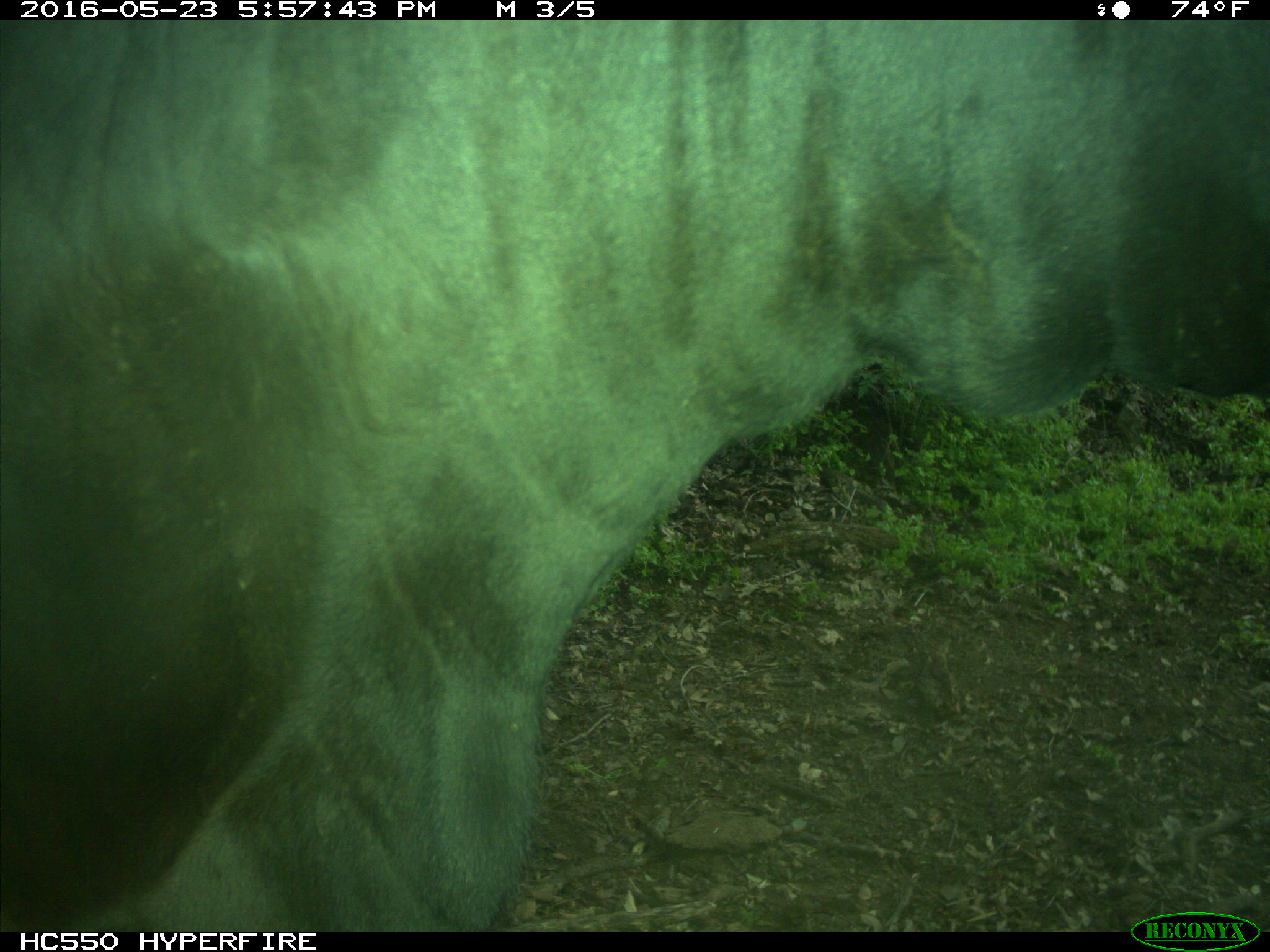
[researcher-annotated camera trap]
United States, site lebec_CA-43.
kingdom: Animalia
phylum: Chordata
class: Mammalia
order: Artiodactyla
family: Bovidae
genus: Bos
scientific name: Bos taurus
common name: domestic cow